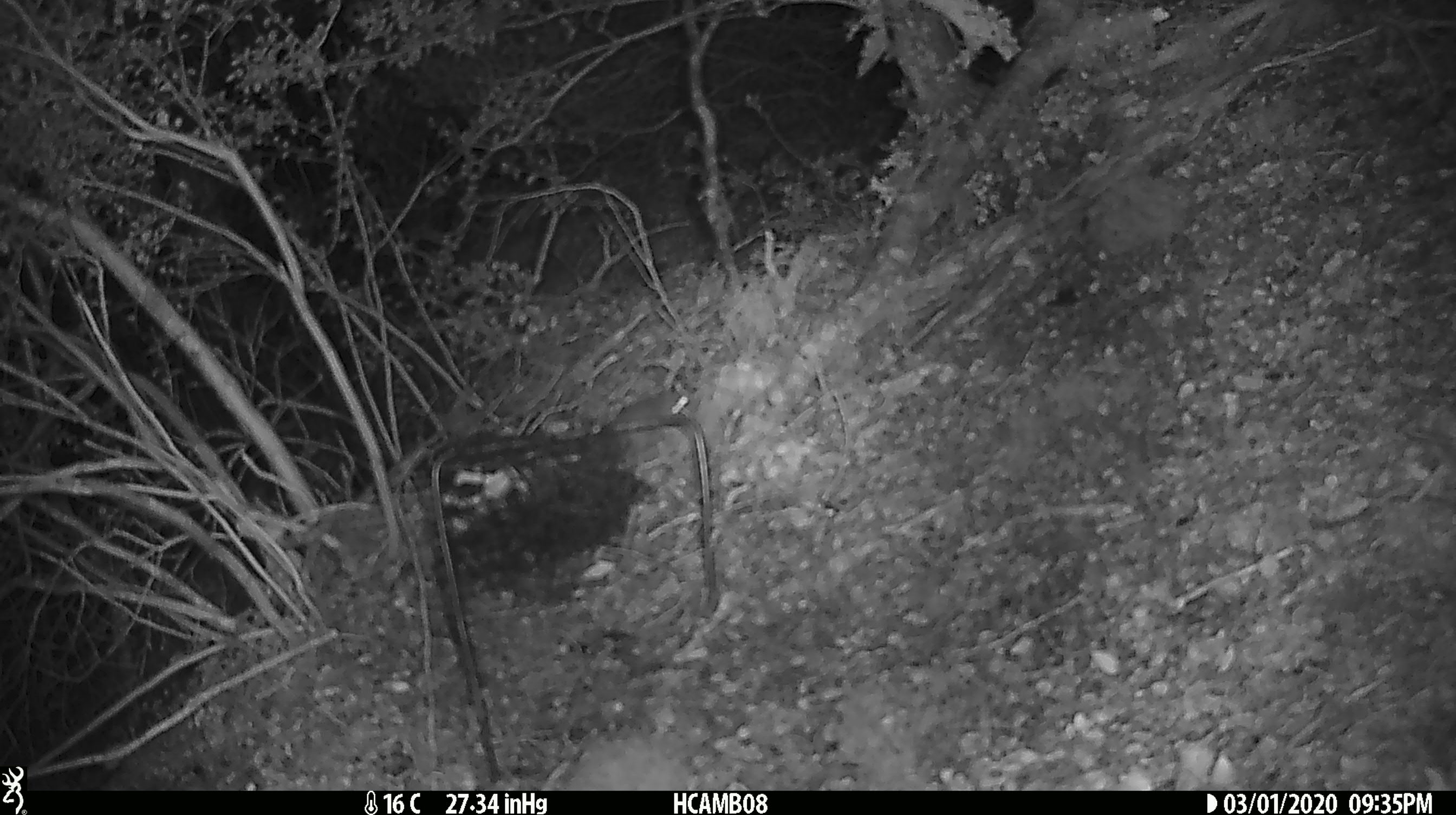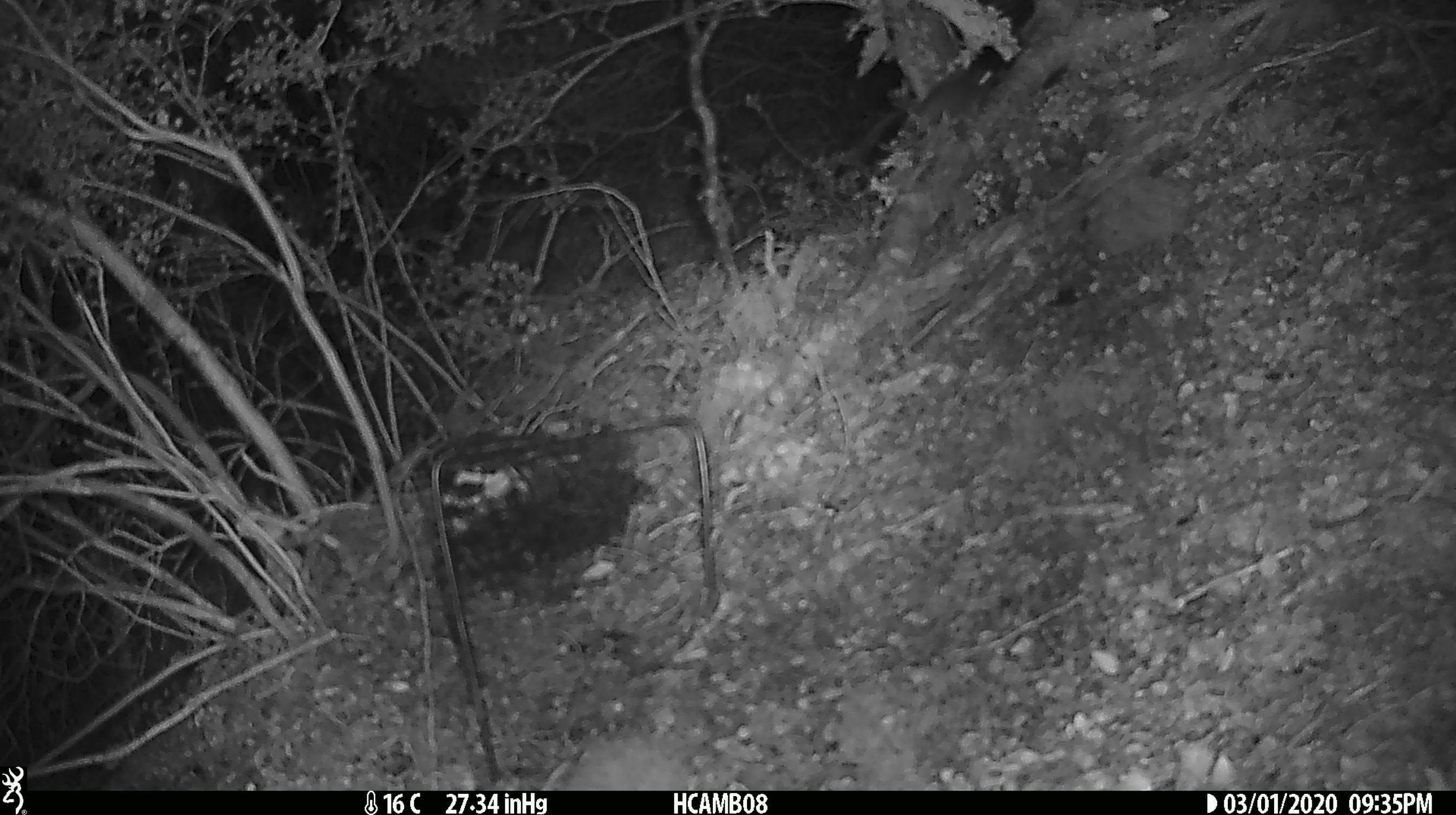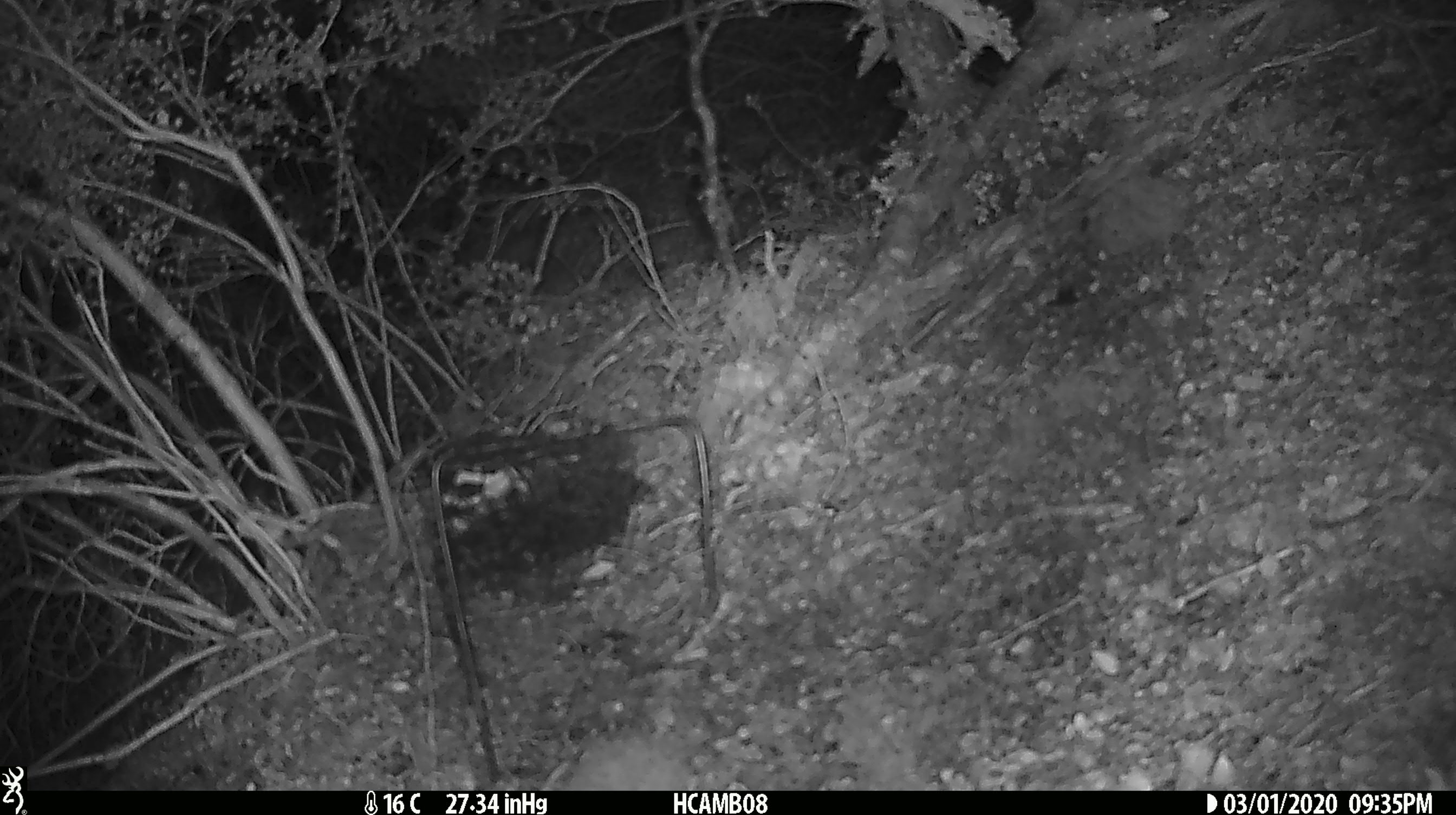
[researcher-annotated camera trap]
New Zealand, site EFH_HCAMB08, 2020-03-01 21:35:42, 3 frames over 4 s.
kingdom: Animalia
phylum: Chordata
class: Mammalia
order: Rodentia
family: Muridae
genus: Mus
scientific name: Mus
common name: mouse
Mouse (Mus).